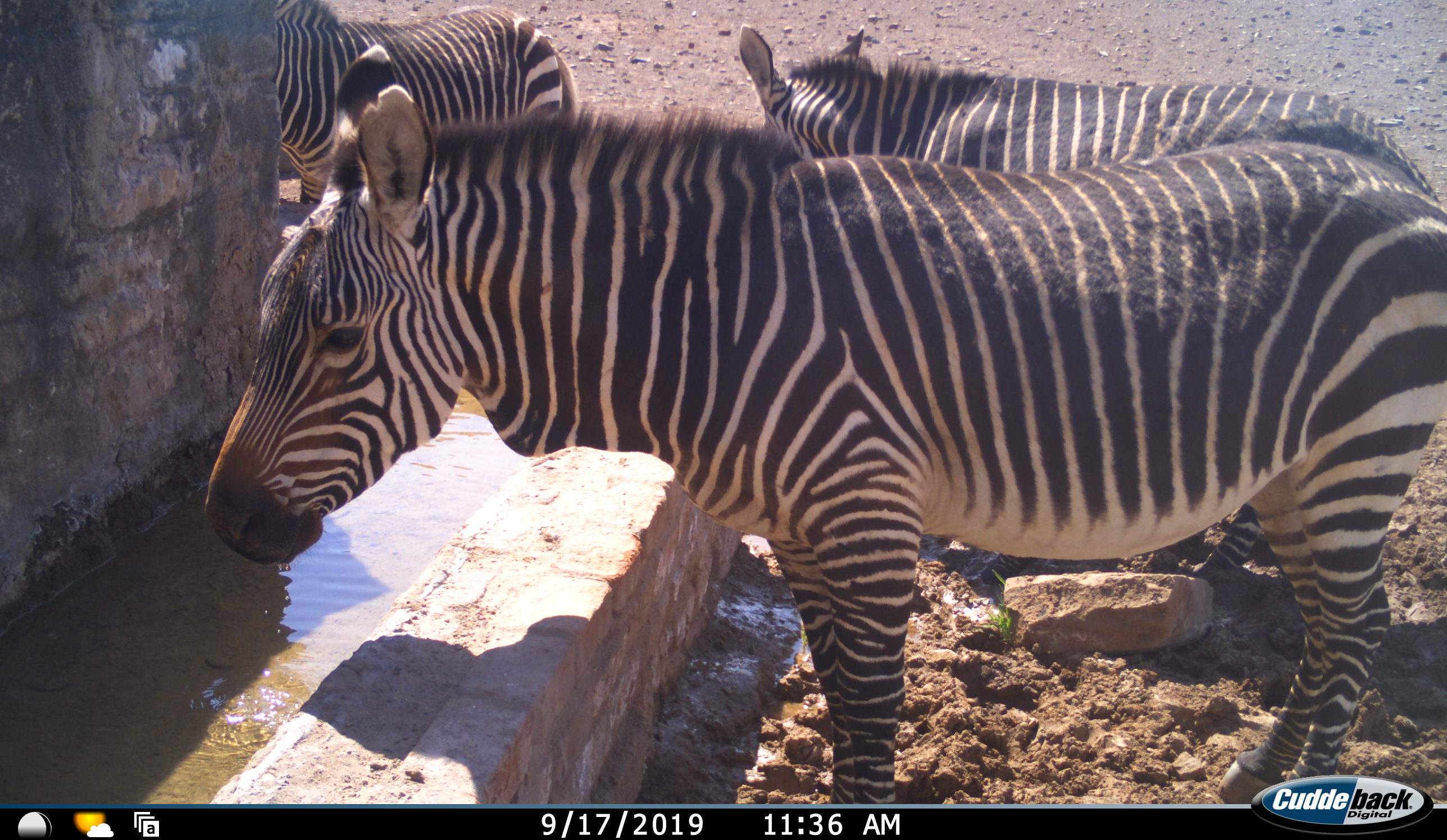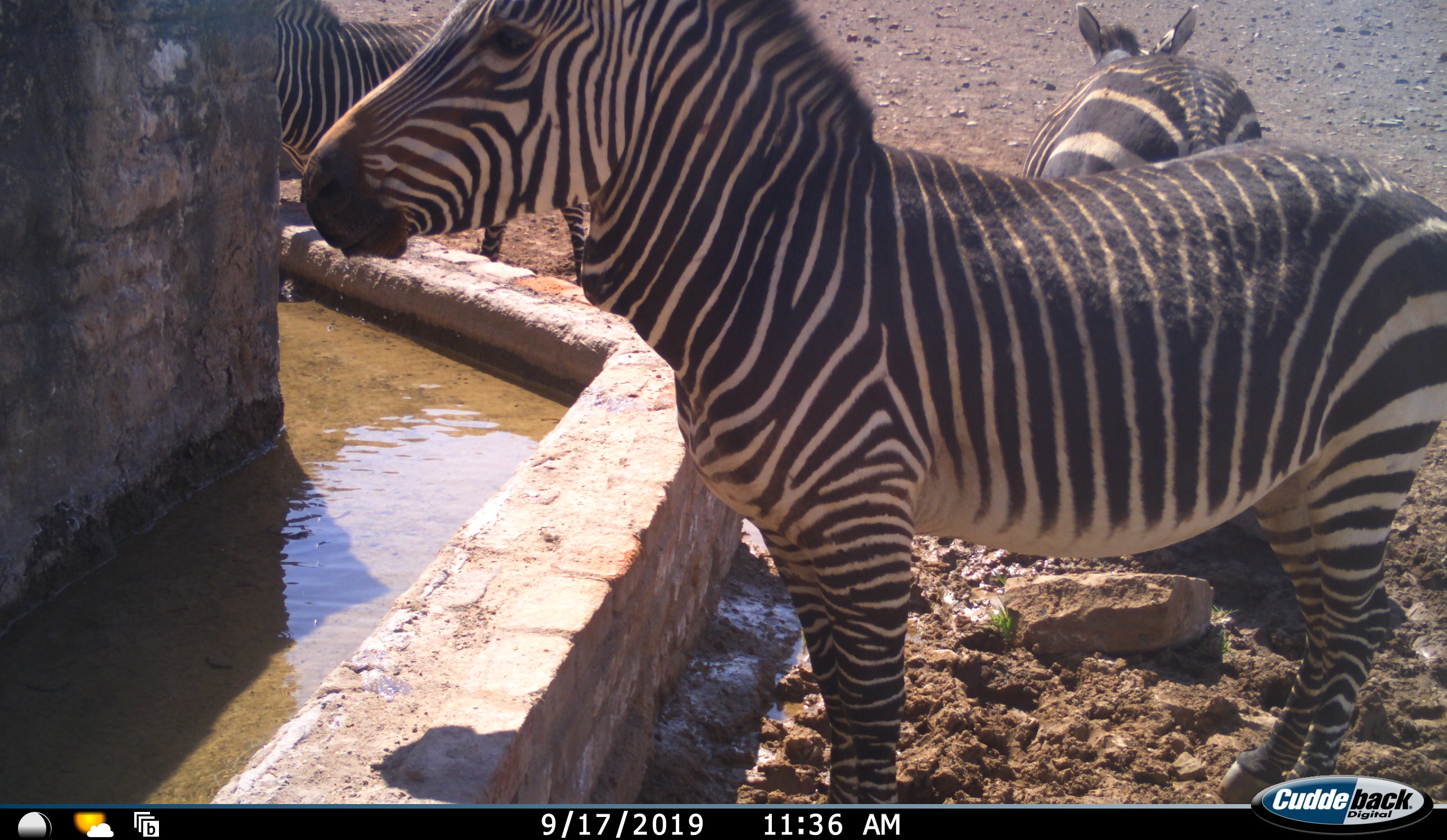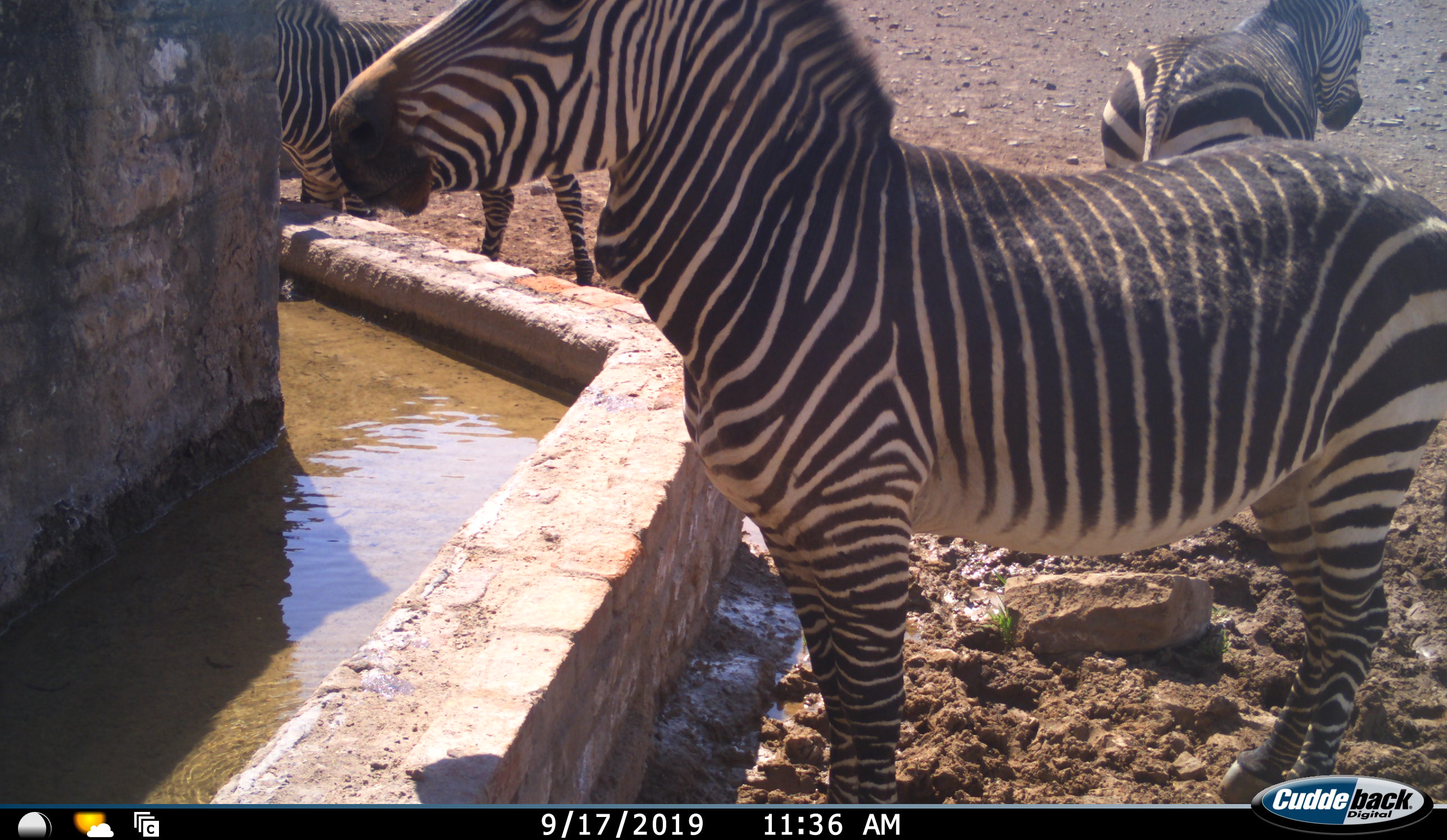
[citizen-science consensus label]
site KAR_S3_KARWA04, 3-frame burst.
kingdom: Animalia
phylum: Chordata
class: Mammalia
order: Perissodactyla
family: Equidae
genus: Equus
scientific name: Equus zebra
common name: mountain zebra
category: zebramountain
Zebramountain (mountain zebra) (Equus zebra), count 3. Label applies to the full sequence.